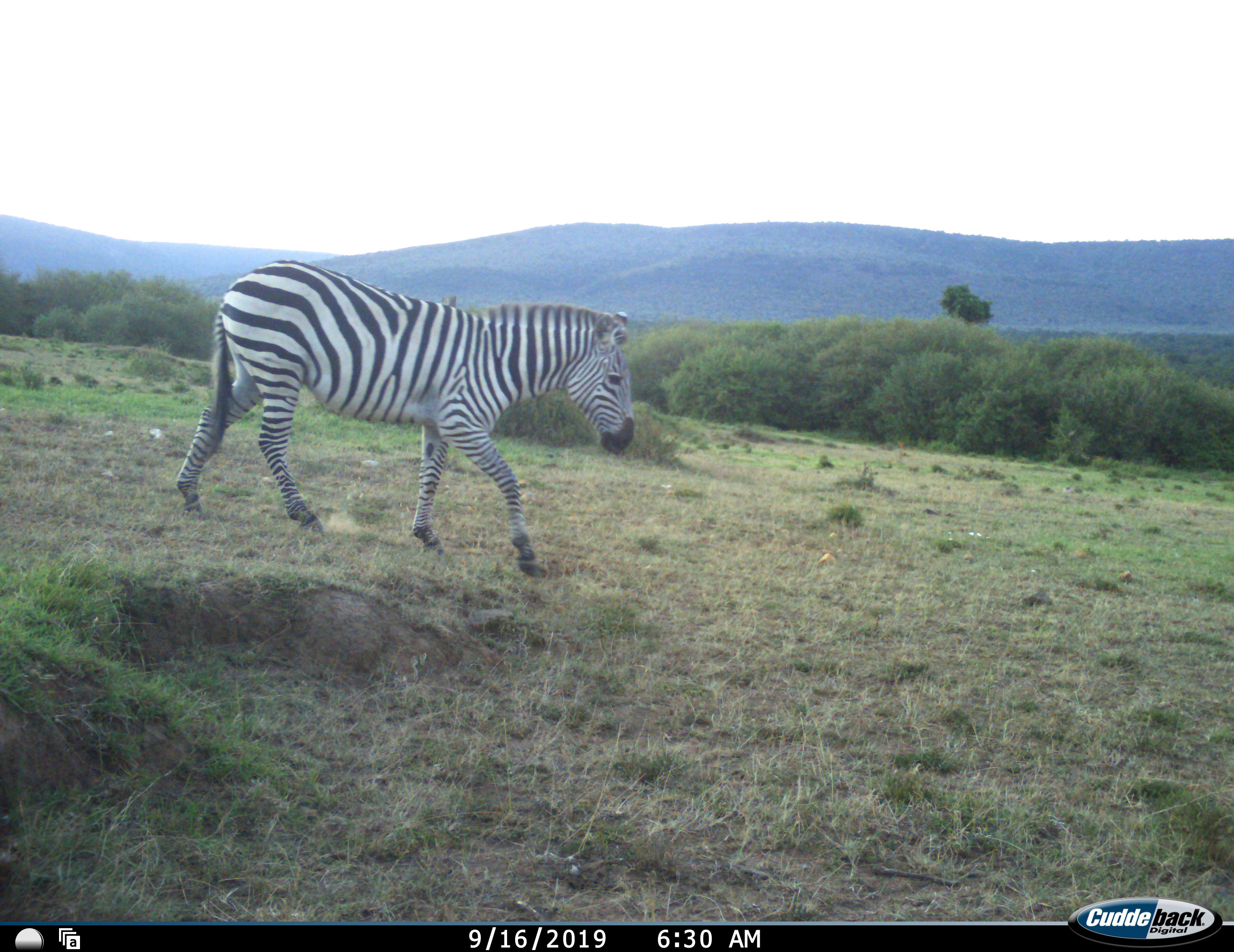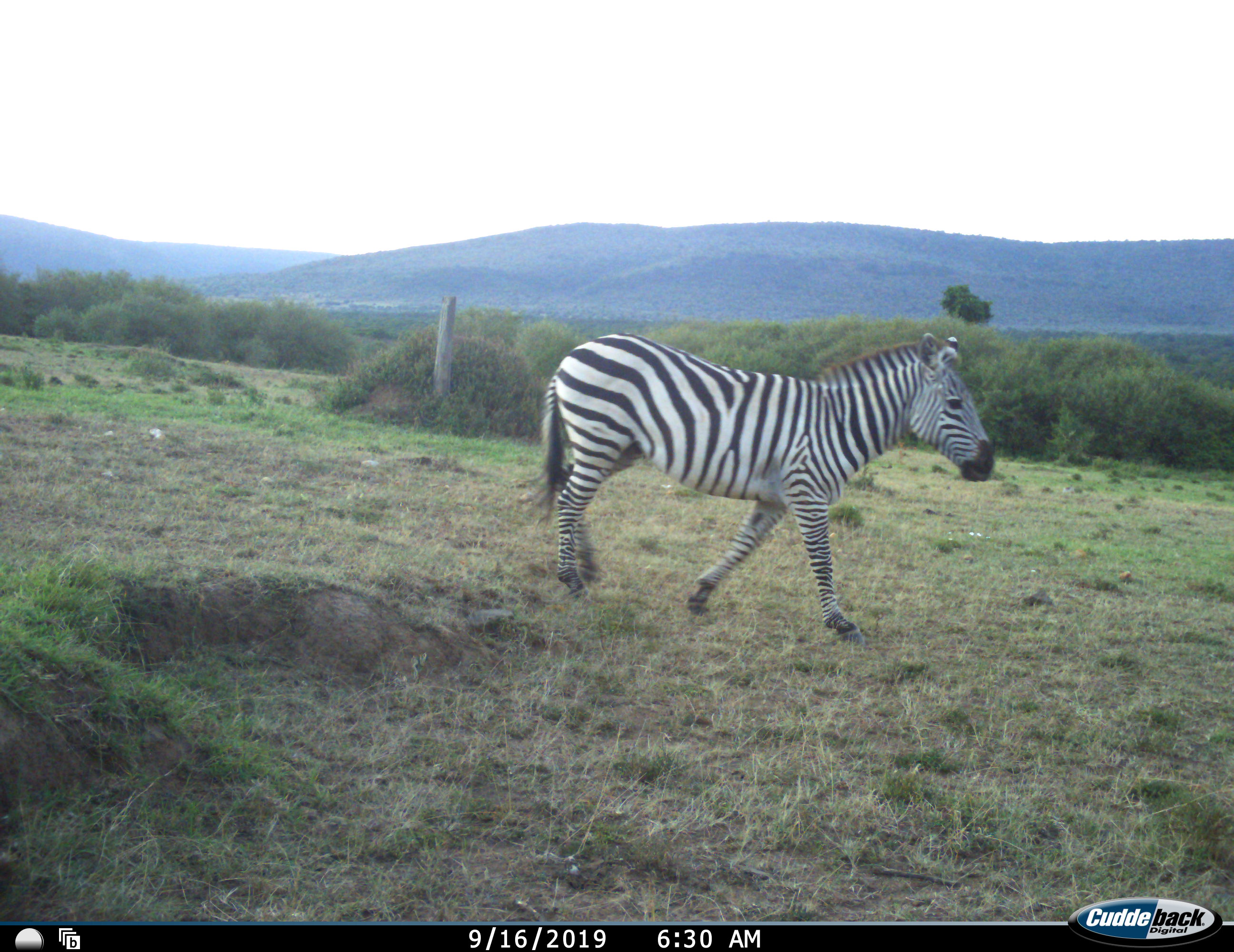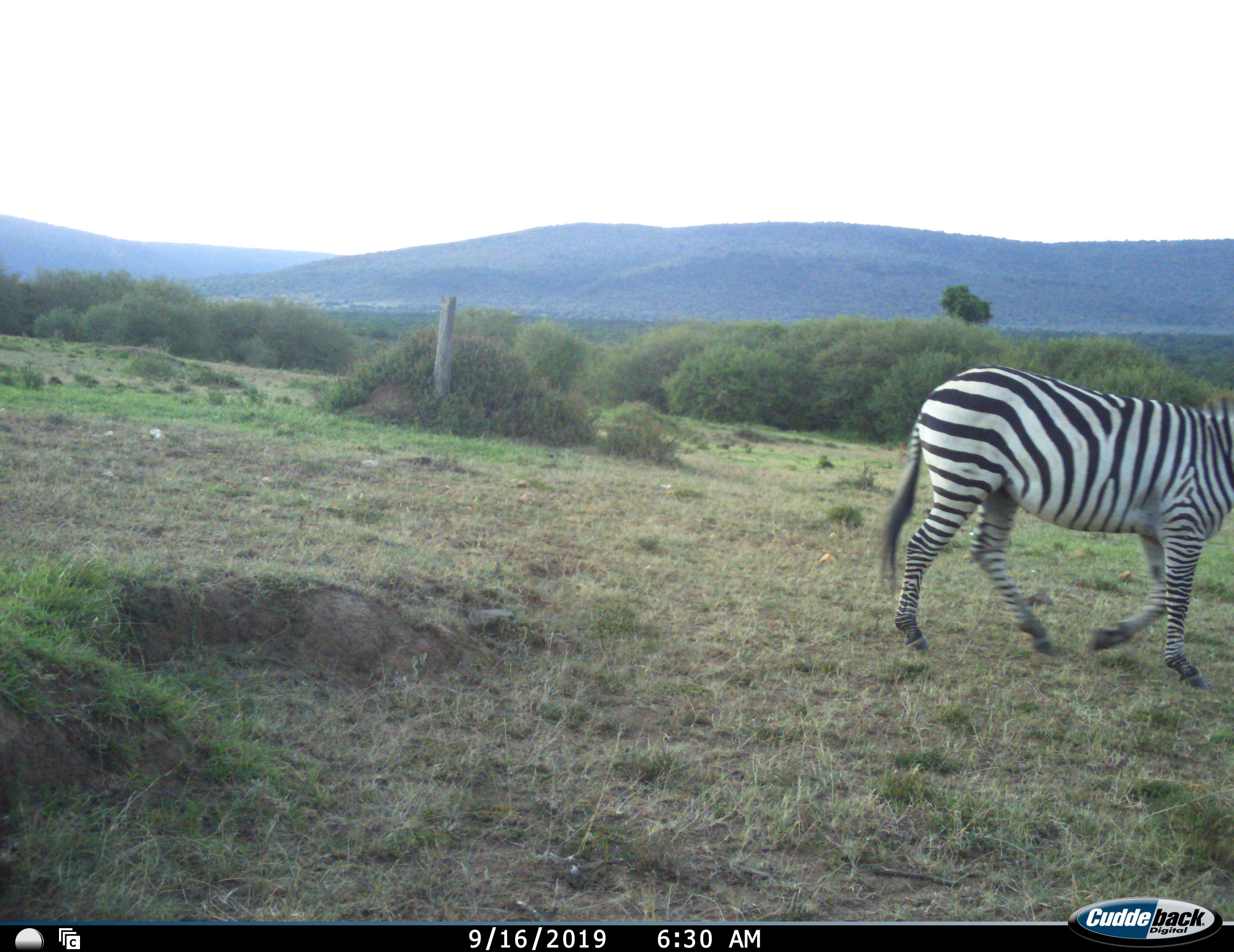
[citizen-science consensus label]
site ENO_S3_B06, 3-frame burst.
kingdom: Animalia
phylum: Chordata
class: Mammalia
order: Perissodactyla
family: Equidae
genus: Equus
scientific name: Equus quagga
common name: plains zebra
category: zebraplains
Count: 1.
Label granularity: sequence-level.